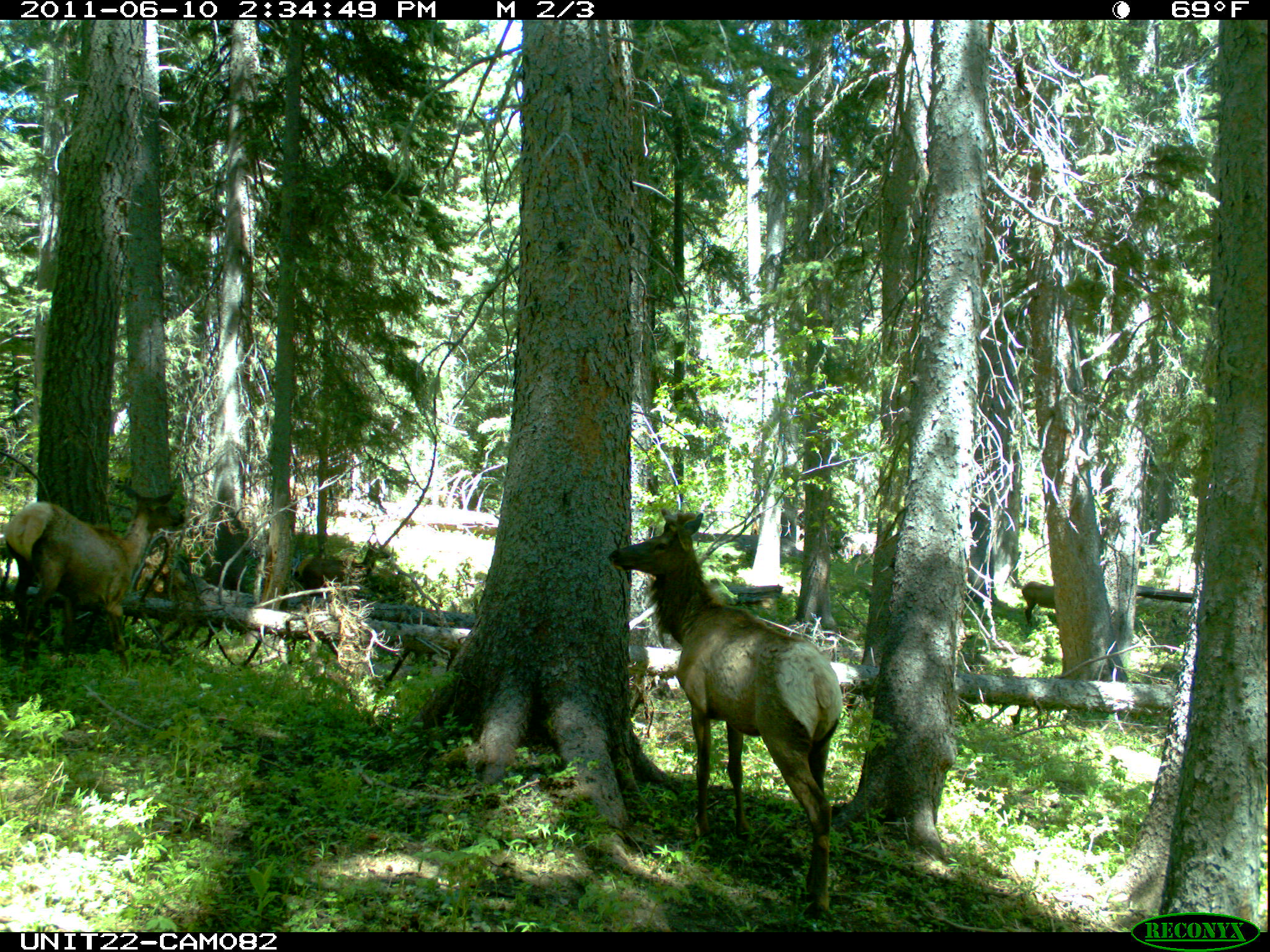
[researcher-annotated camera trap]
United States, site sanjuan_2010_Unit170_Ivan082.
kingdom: Animalia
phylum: Chordata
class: Mammalia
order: Artiodactyla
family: Cervidae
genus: Cervus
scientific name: Cervus elaphus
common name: red deer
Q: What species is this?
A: Cervus elaphus (red deer).